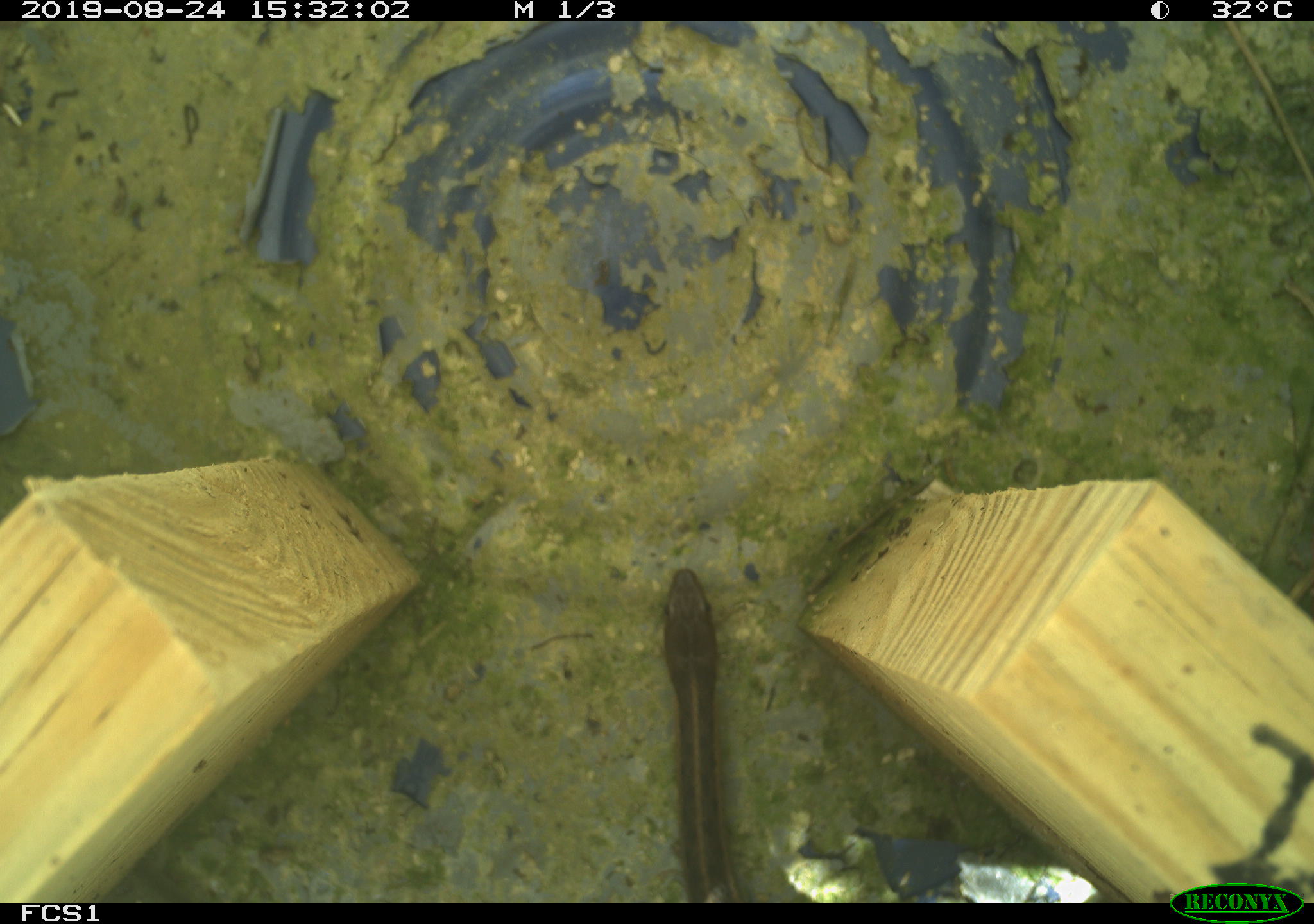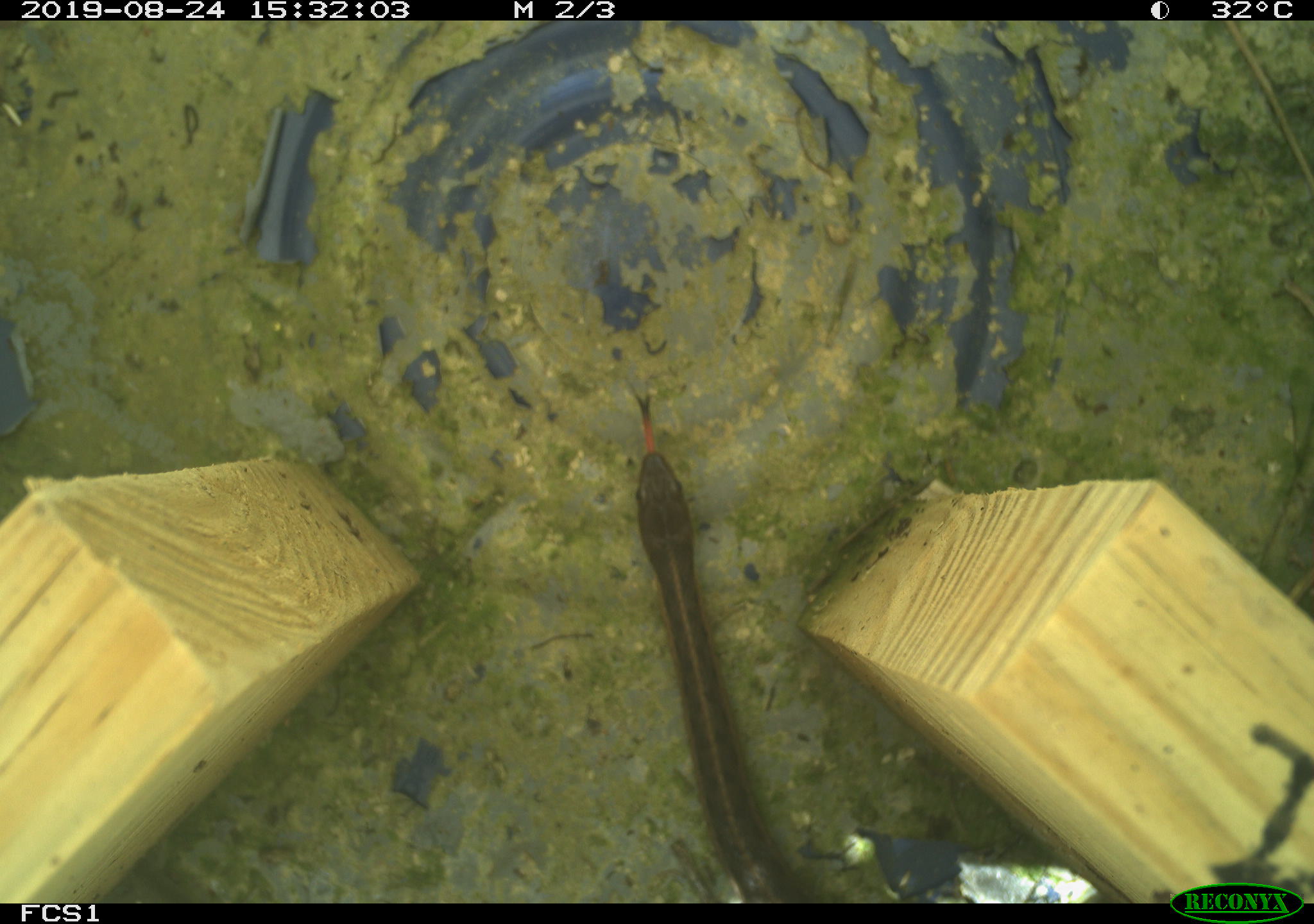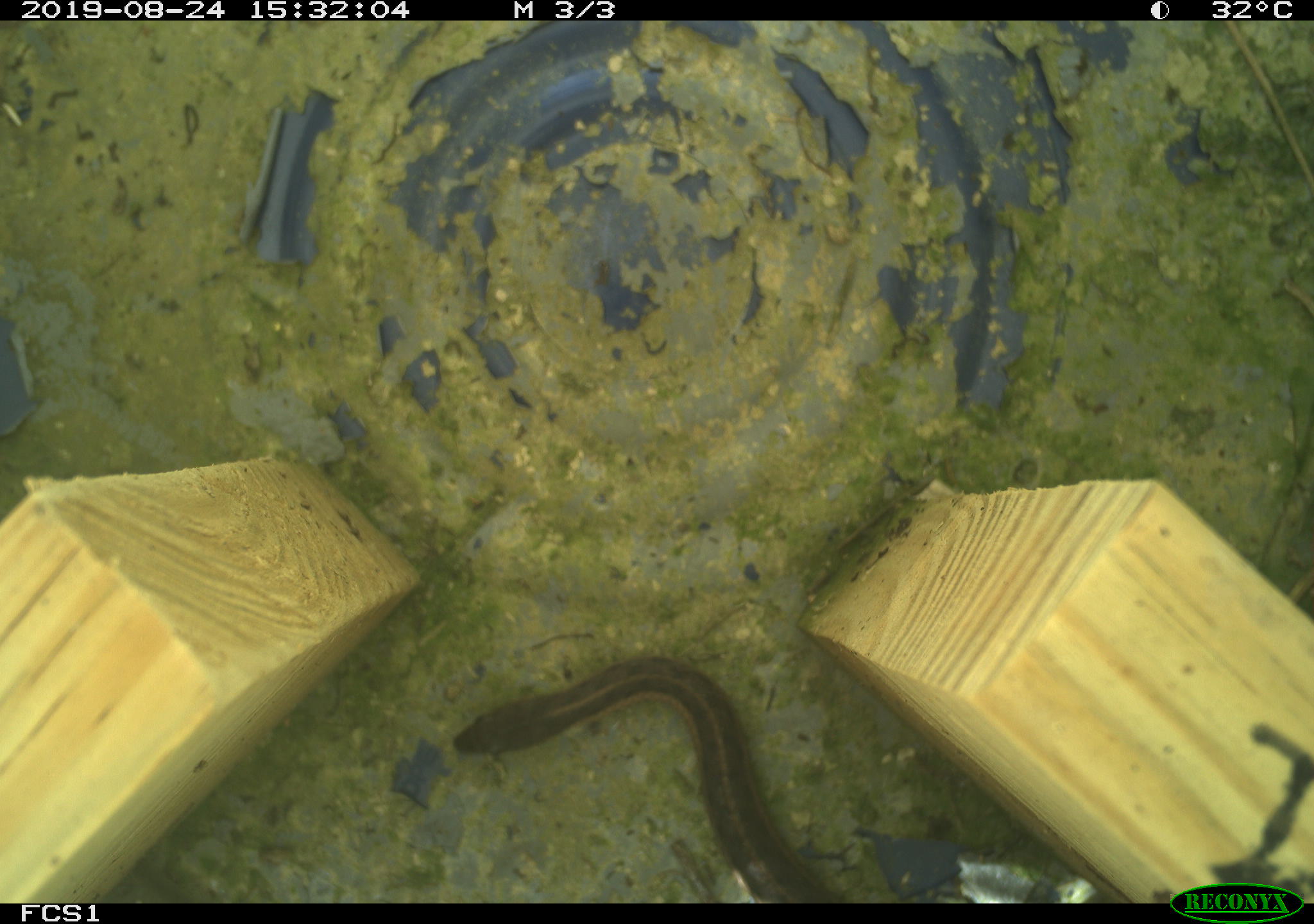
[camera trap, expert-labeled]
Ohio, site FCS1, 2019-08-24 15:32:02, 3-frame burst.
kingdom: Animalia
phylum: Chordata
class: Reptilia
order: Squamata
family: Colubridae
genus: Thamnophis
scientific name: Thamnophis sirtalis sirtalis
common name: eastern gartersnake